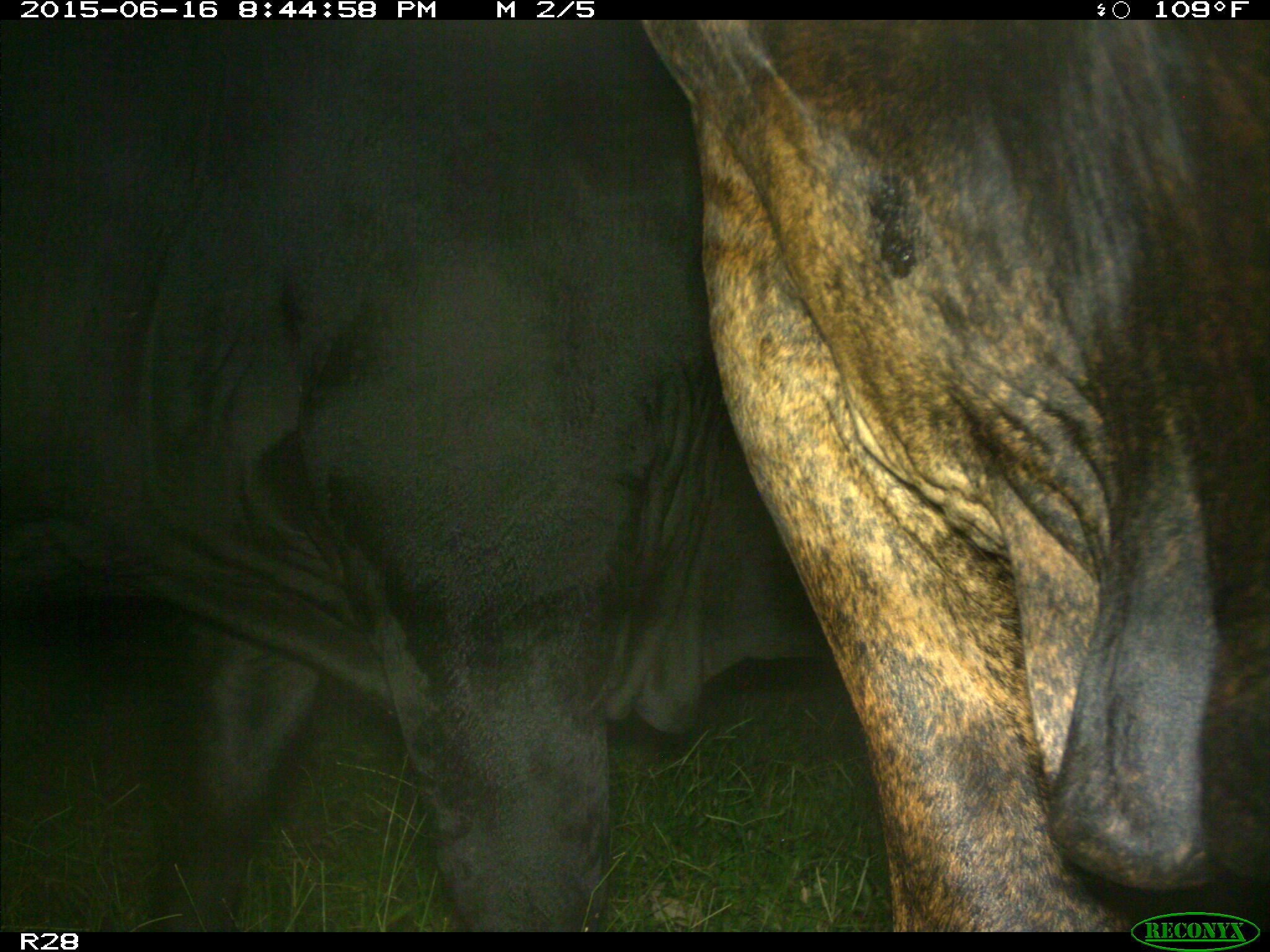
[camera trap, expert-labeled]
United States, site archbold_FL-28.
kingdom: Animalia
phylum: Chordata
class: Mammalia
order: Artiodactyla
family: Bovidae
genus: Bos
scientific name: Bos taurus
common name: domestic cow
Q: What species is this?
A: Bos taurus (domestic cow).